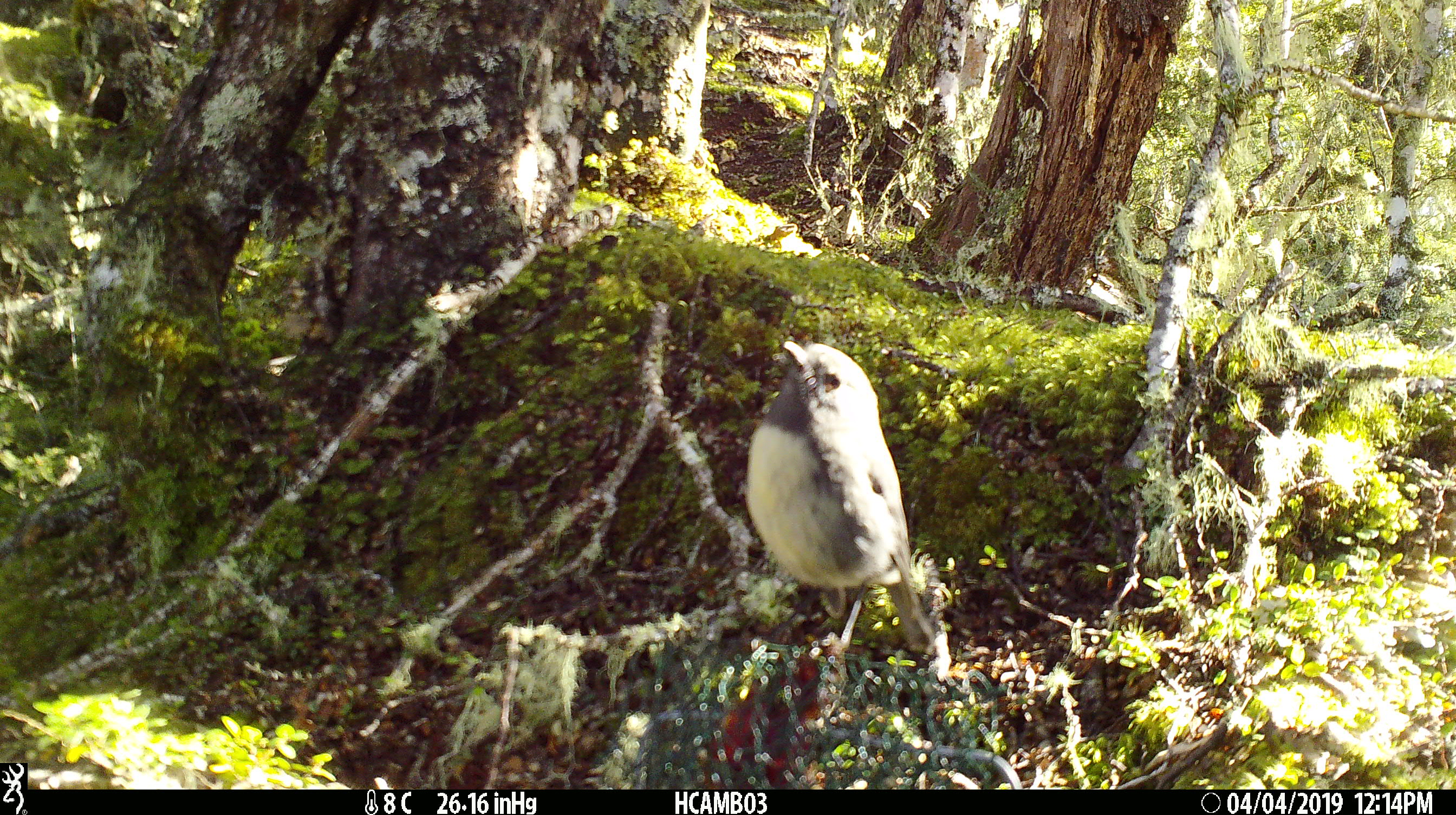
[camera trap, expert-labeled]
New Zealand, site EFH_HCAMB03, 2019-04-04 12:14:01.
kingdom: Animalia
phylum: Chordata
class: Aves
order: Passeriformes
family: Petroicidae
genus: Petroica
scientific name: Petroica australis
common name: new zealand robin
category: robin